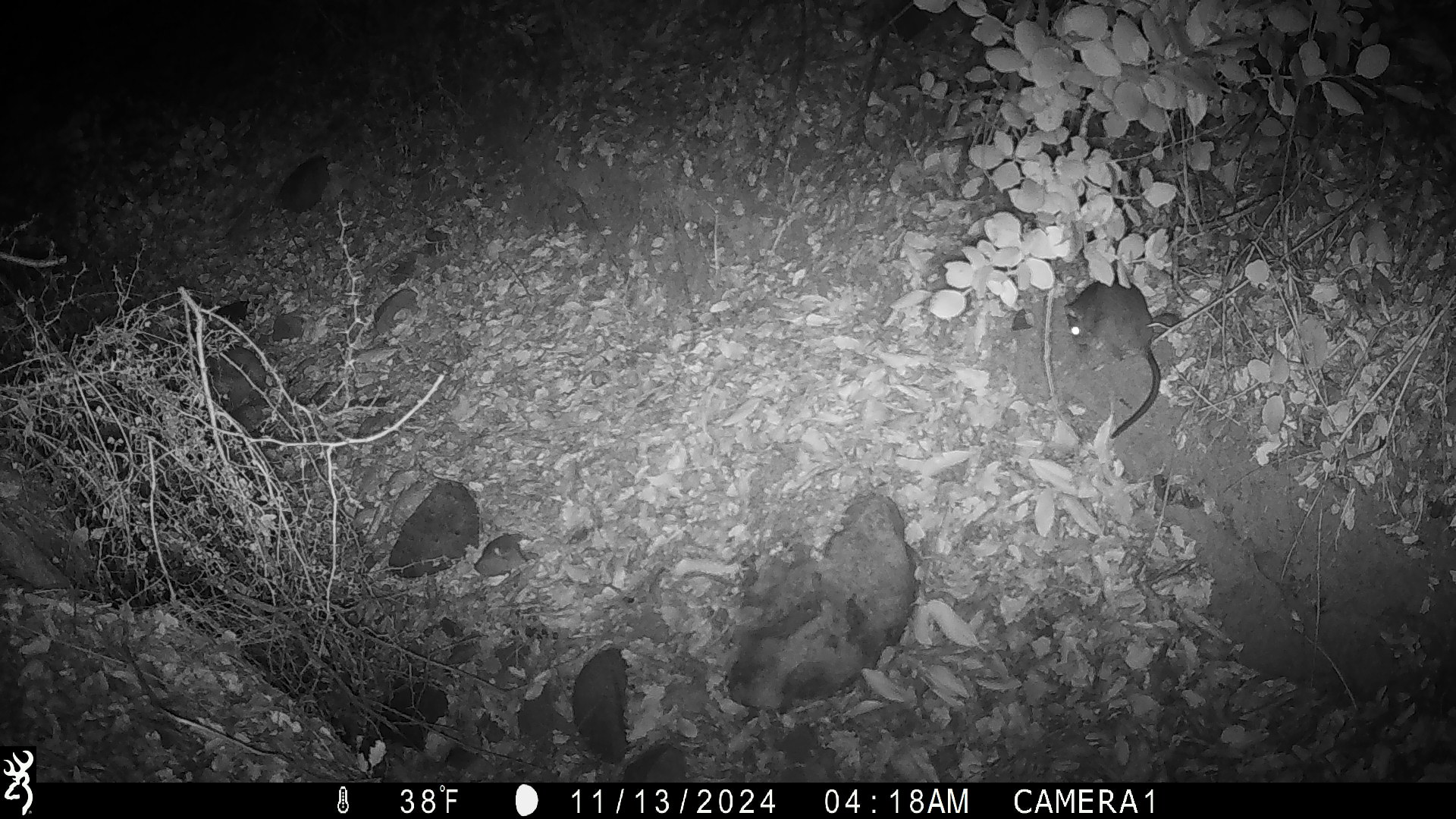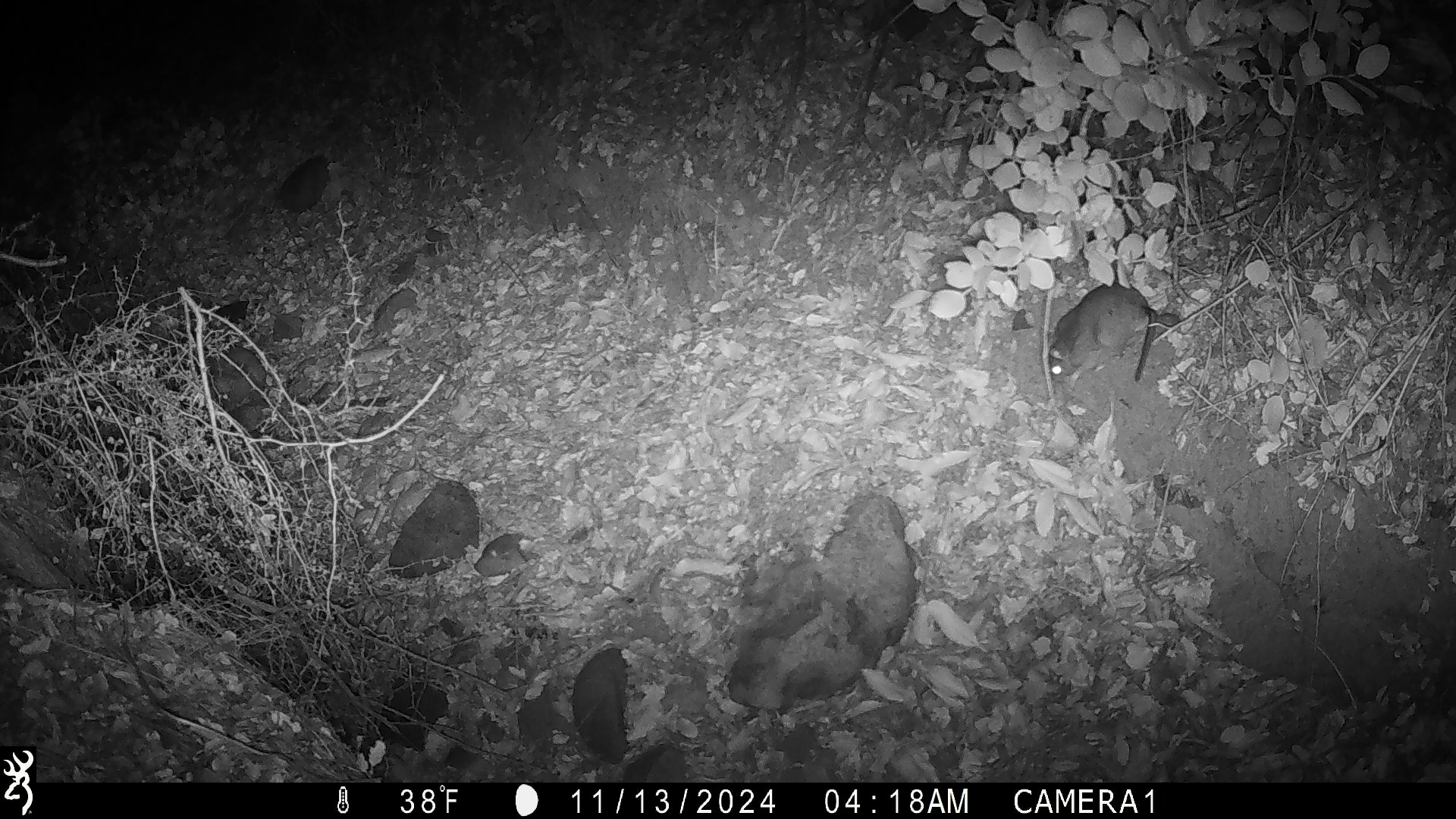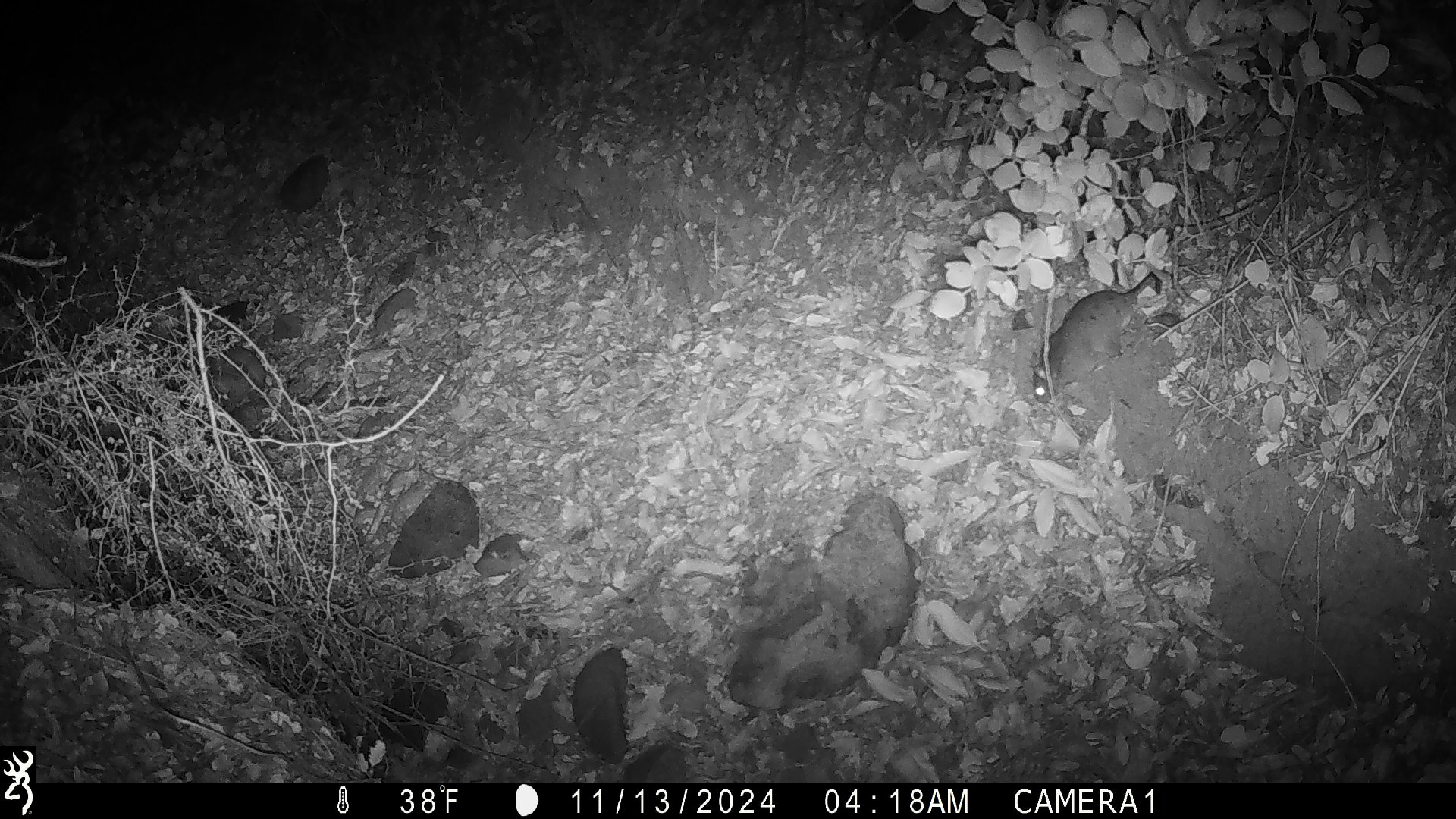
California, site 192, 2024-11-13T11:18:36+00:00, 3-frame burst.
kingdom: Animalia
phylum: Chordata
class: Mammalia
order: Rodentia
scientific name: Rodentia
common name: mouse or rat